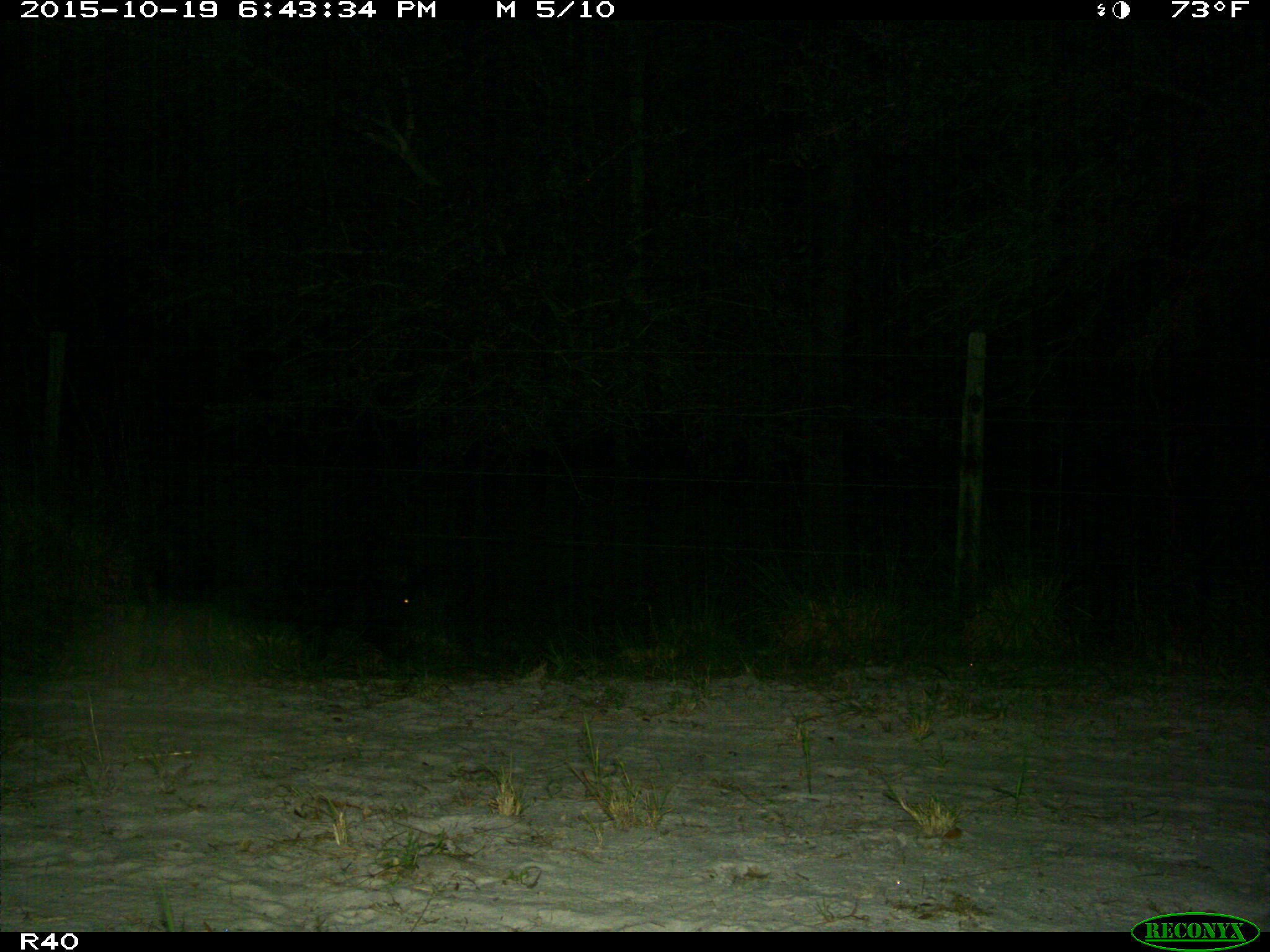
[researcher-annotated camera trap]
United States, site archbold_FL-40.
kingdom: Animalia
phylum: Chordata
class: Mammalia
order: Artiodactyla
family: Suidae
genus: Sus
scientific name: Sus scrofa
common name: wild boar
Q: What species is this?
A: Sus scrofa (wild boar).